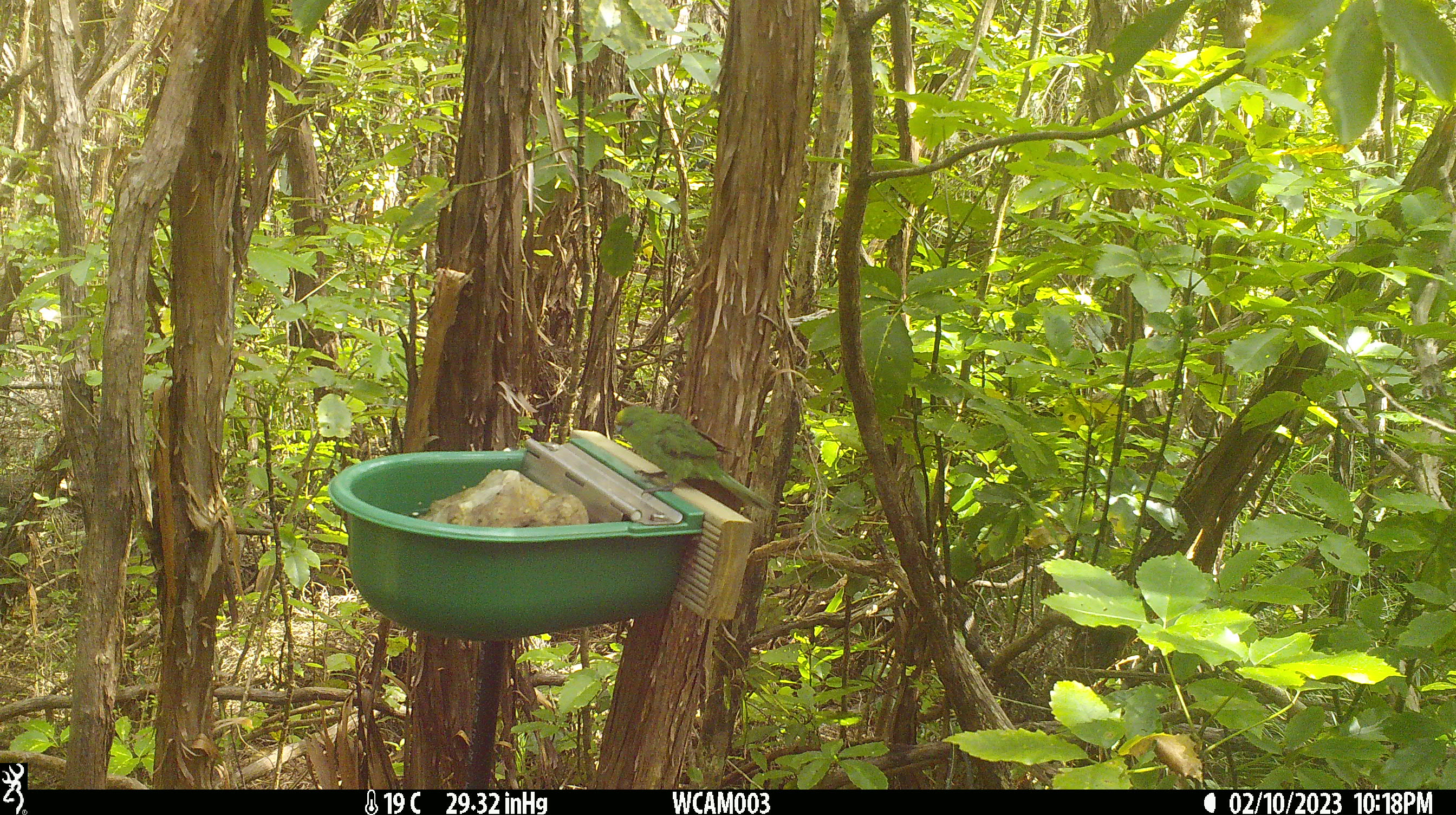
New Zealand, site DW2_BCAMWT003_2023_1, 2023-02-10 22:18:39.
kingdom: Animalia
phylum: Chordata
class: Aves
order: Psittaciformes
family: Psittaculidae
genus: Cyanoramphus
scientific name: Cyanoramphus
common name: parakeet